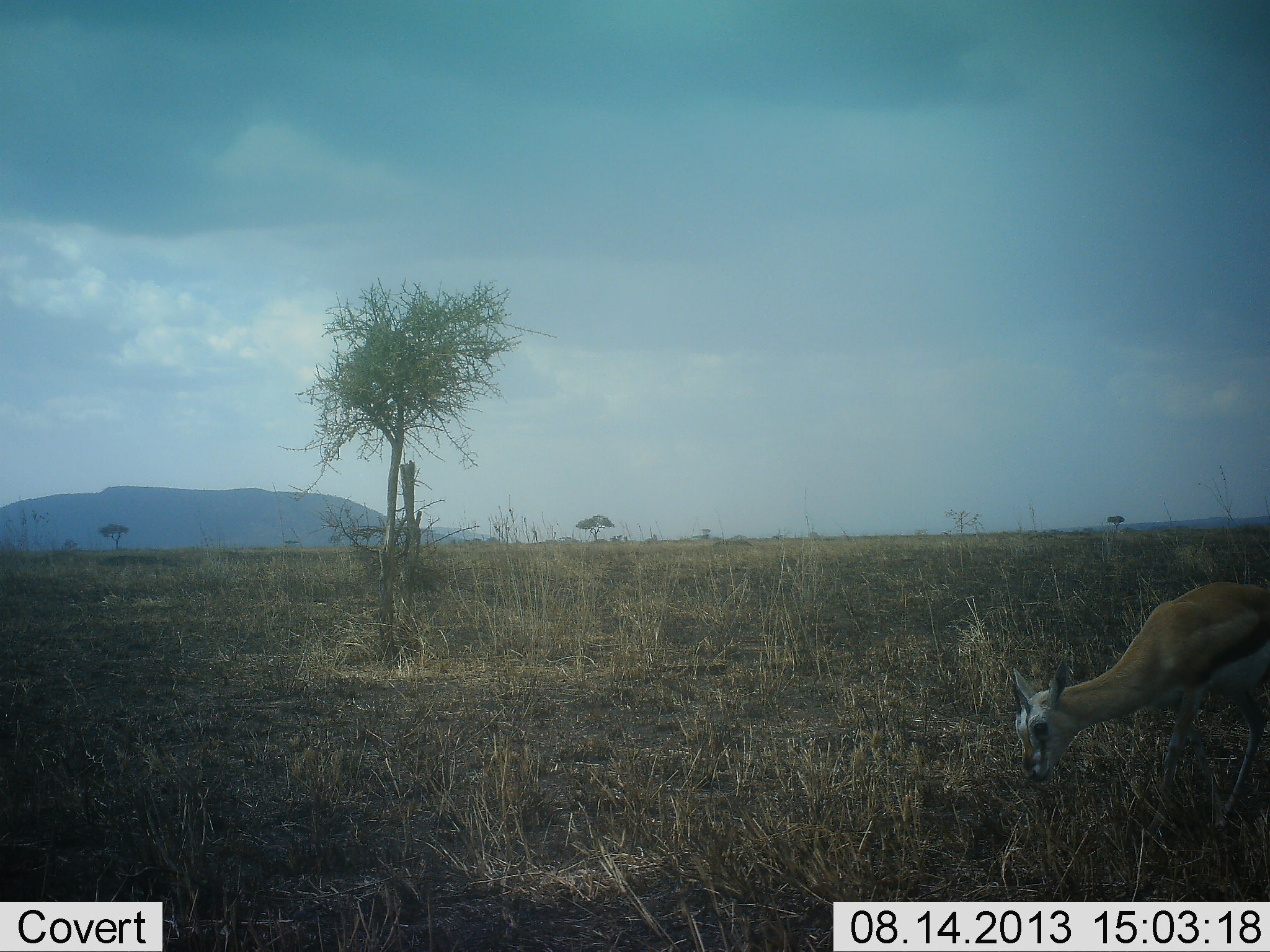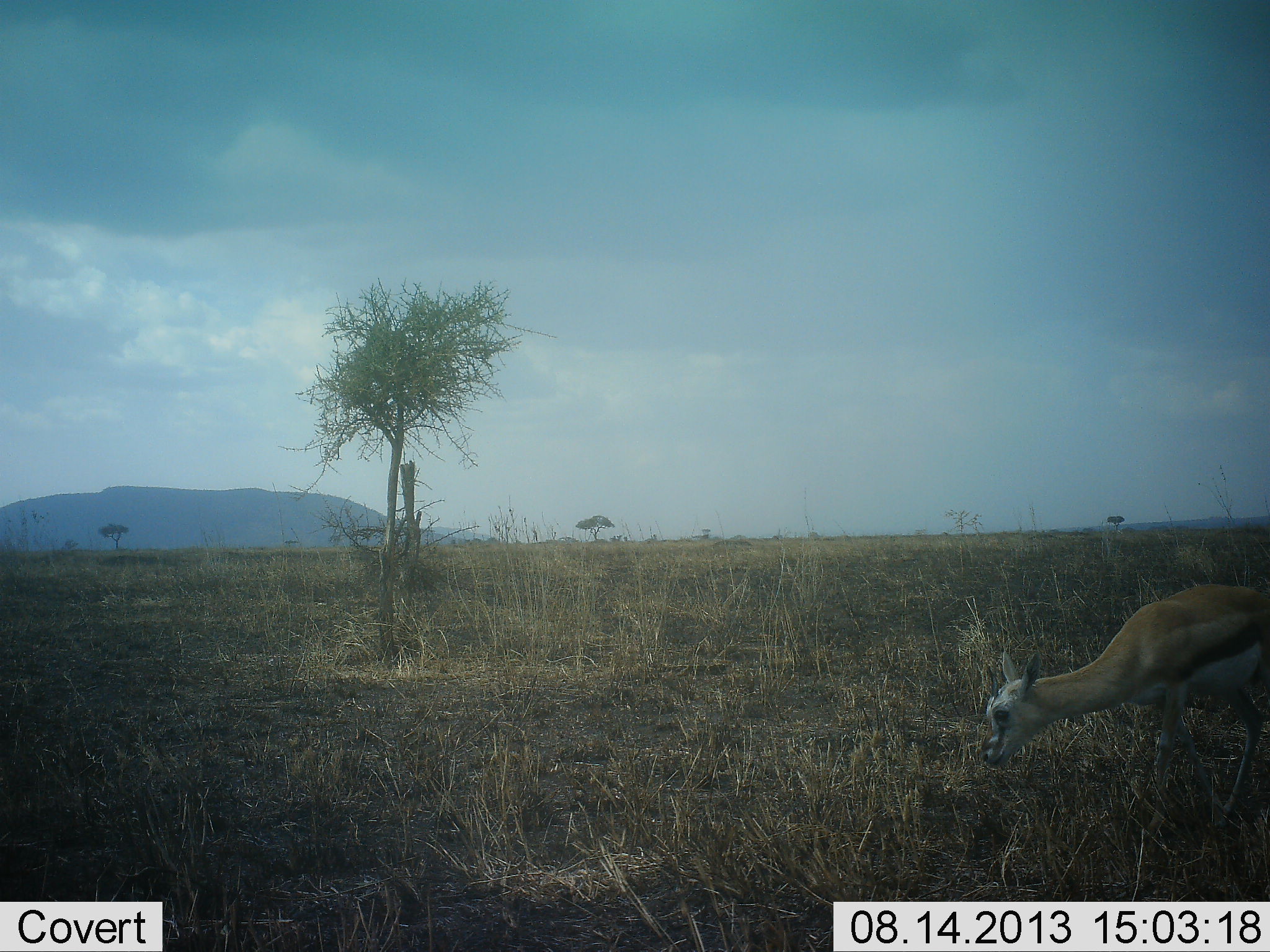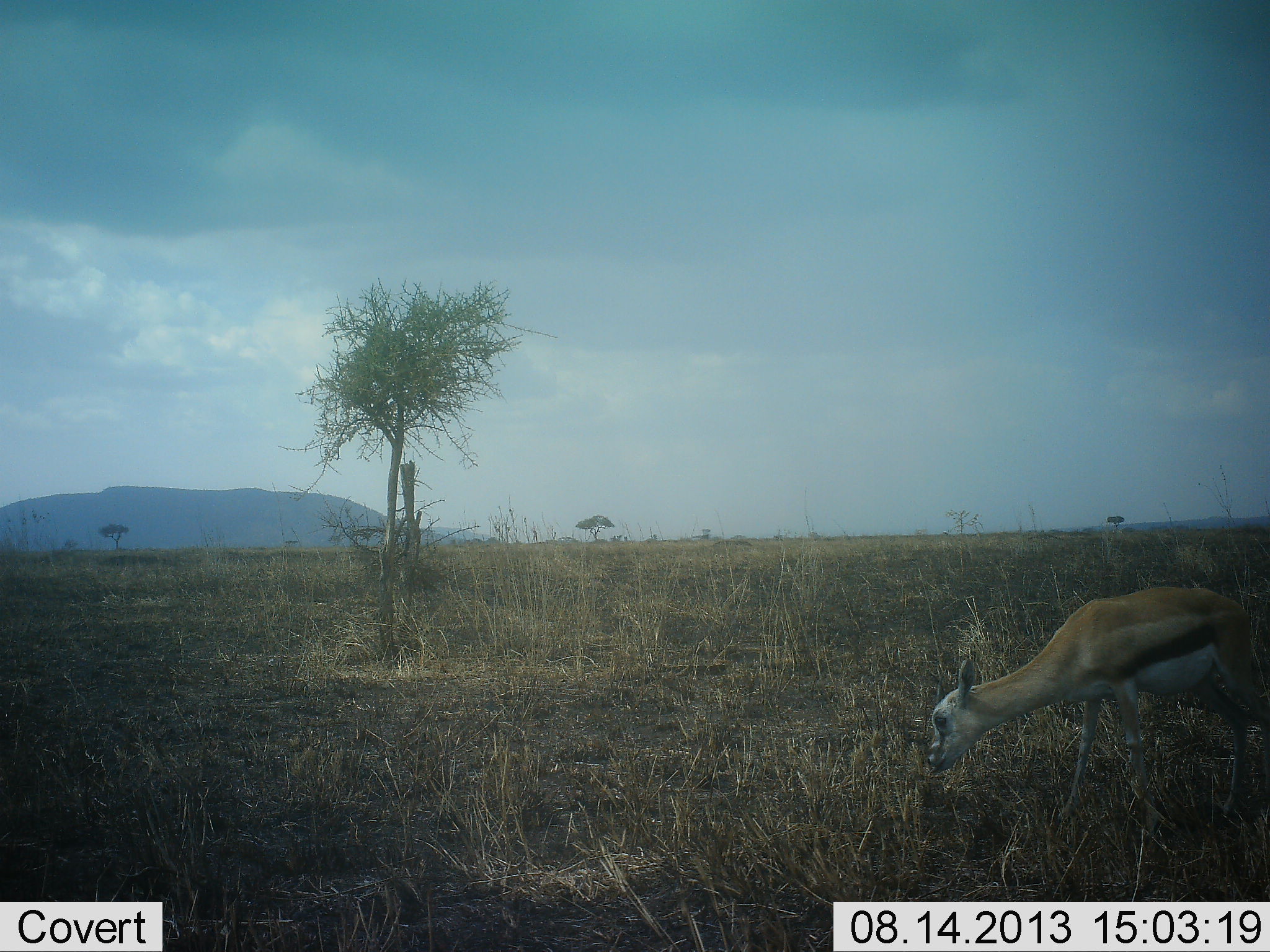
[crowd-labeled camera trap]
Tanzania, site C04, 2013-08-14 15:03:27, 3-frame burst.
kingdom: Animalia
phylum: Chordata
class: Mammalia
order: Artiodactyla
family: Bovidae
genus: Eudorcas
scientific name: Eudorcas thomsonii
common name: thomson's gazelle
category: gazellethomsons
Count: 1.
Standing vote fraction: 15%.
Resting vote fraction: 0%.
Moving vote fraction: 26%.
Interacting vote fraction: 0%.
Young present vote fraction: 6%.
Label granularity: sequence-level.